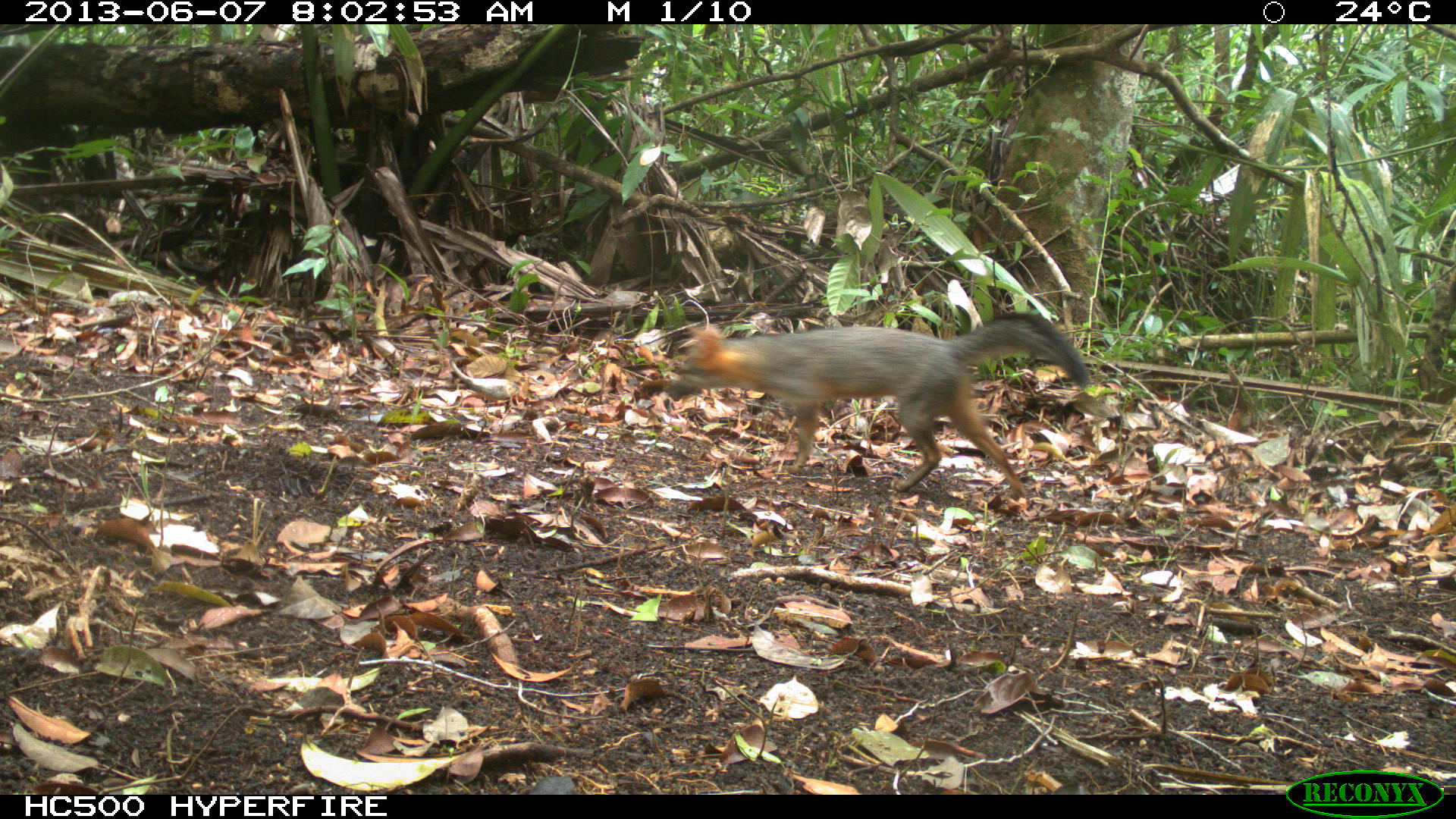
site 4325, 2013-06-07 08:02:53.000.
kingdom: Animalia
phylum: Chordata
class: Mammalia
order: Carnivora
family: Canidae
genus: Urocyon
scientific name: Urocyon cinereoargenteus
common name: gray fox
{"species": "Urocyon cinereoargenteus (gray fox)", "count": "1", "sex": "female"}